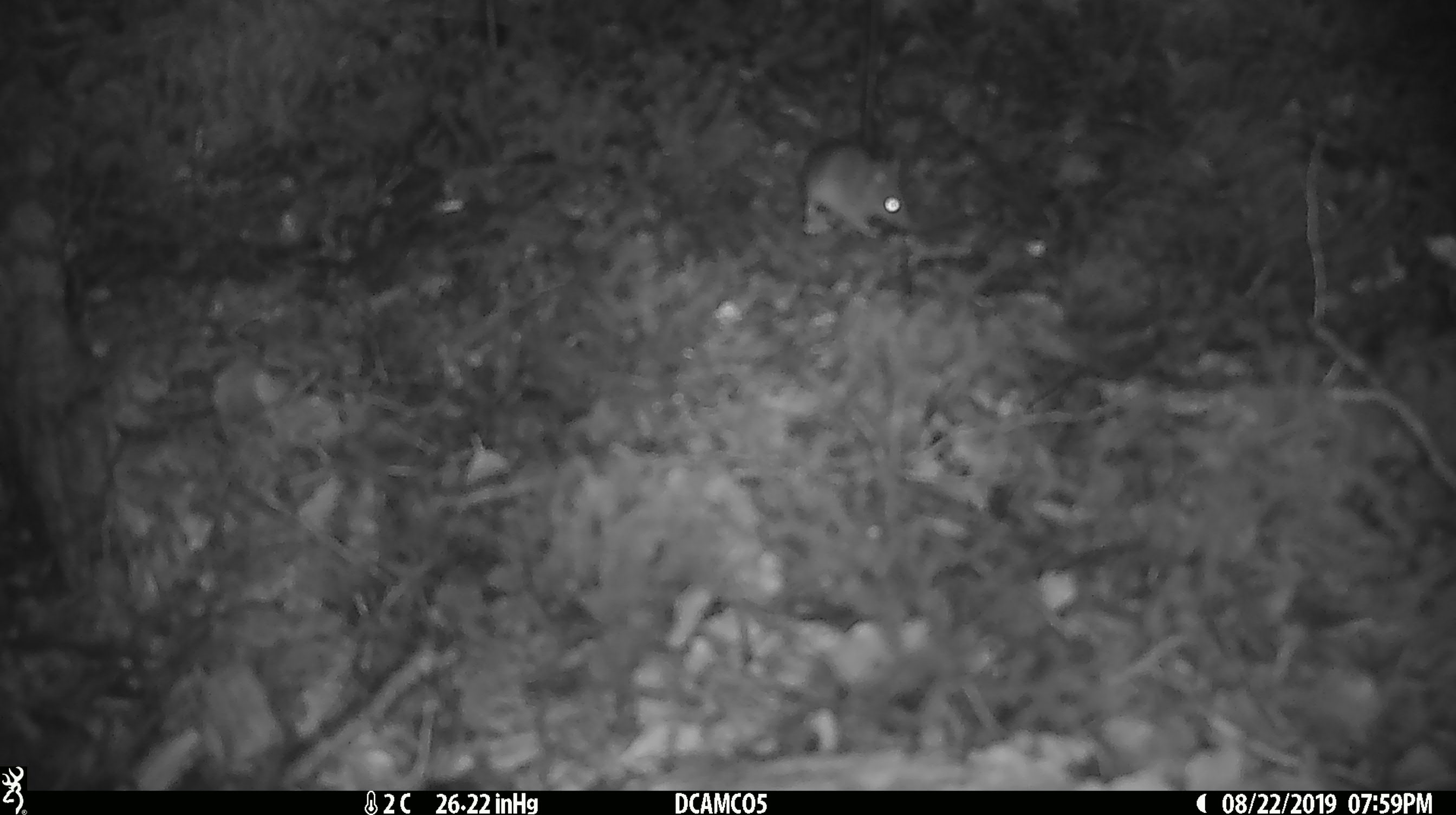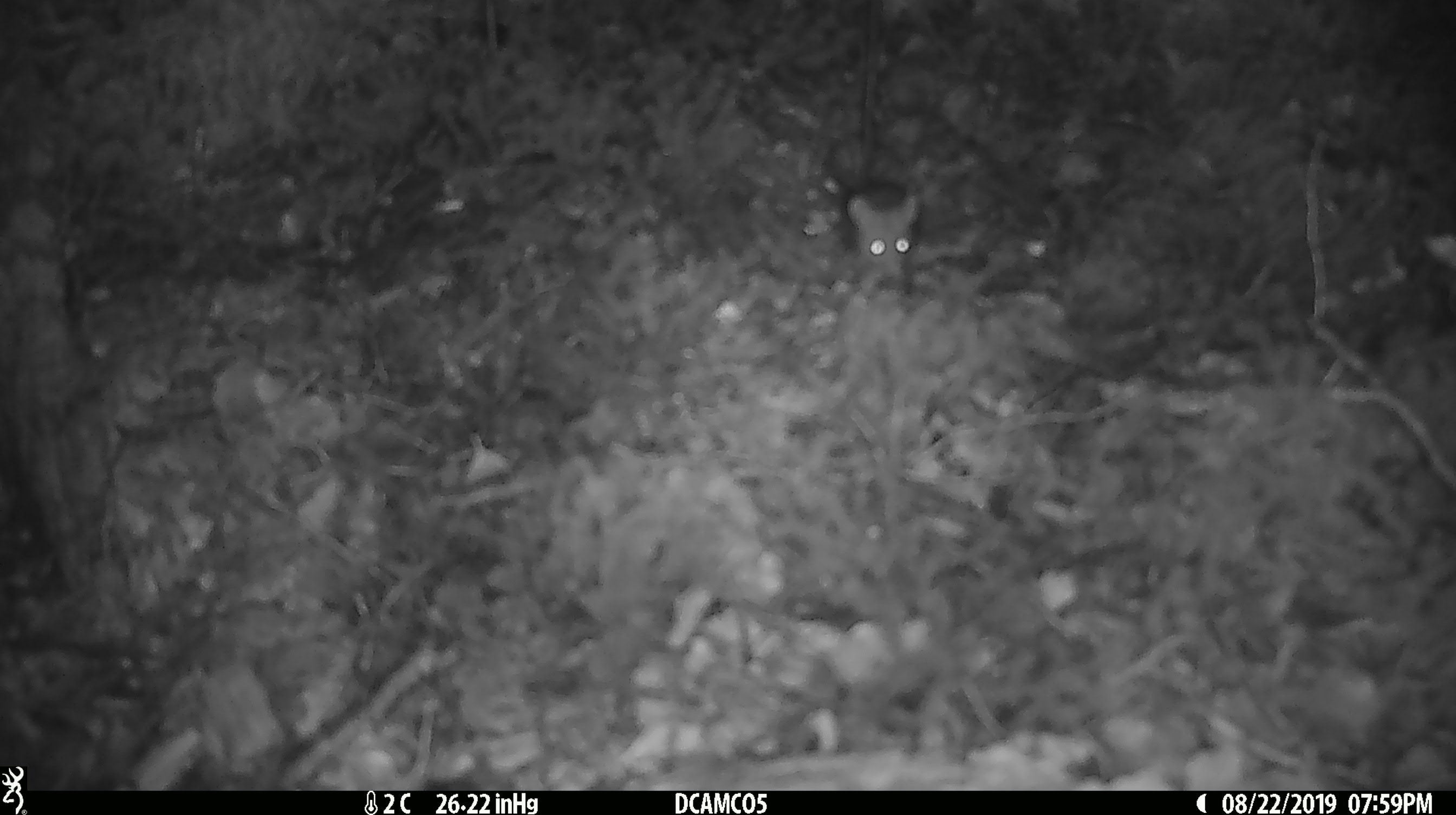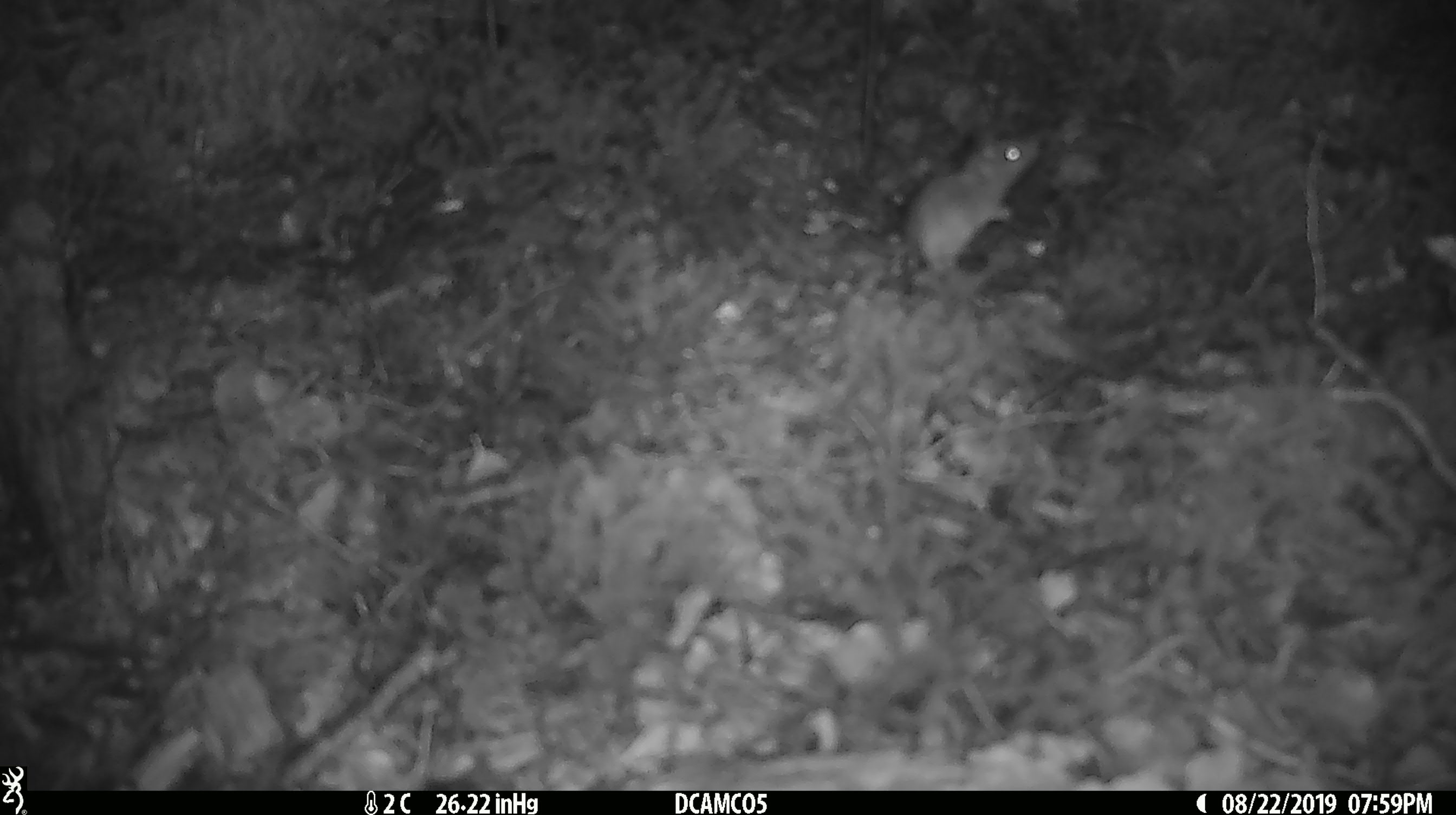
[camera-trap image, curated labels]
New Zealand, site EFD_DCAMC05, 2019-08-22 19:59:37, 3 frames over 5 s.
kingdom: Animalia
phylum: Chordata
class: Mammalia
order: Rodentia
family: Muridae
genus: Mus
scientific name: Mus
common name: mouse